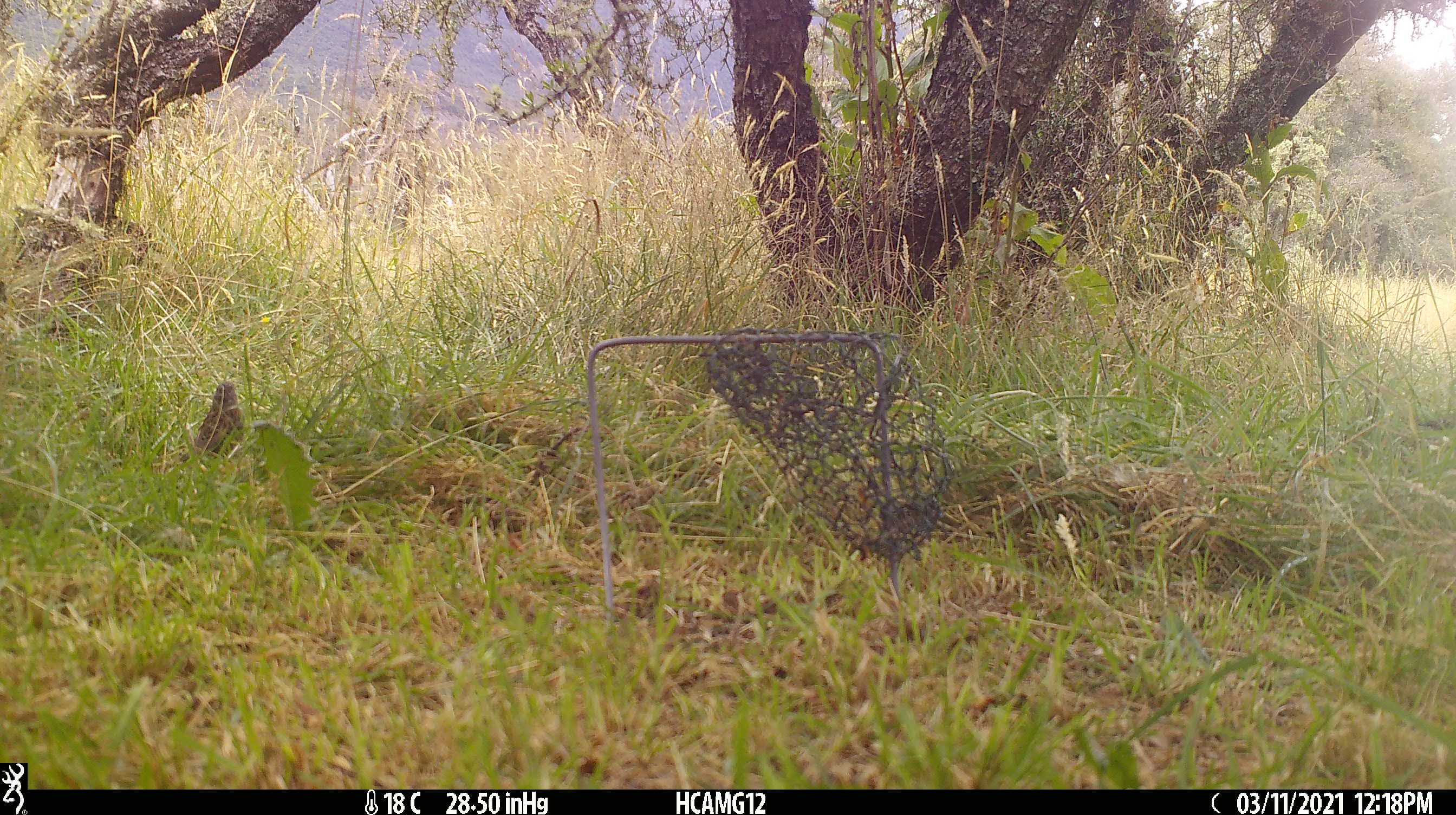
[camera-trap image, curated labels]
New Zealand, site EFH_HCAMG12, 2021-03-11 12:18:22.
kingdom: Animalia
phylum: Chordata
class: Aves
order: Passeriformes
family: Prunellidae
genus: Prunella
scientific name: Prunella modularis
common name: dunnock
Dunnock (Prunella modularis).